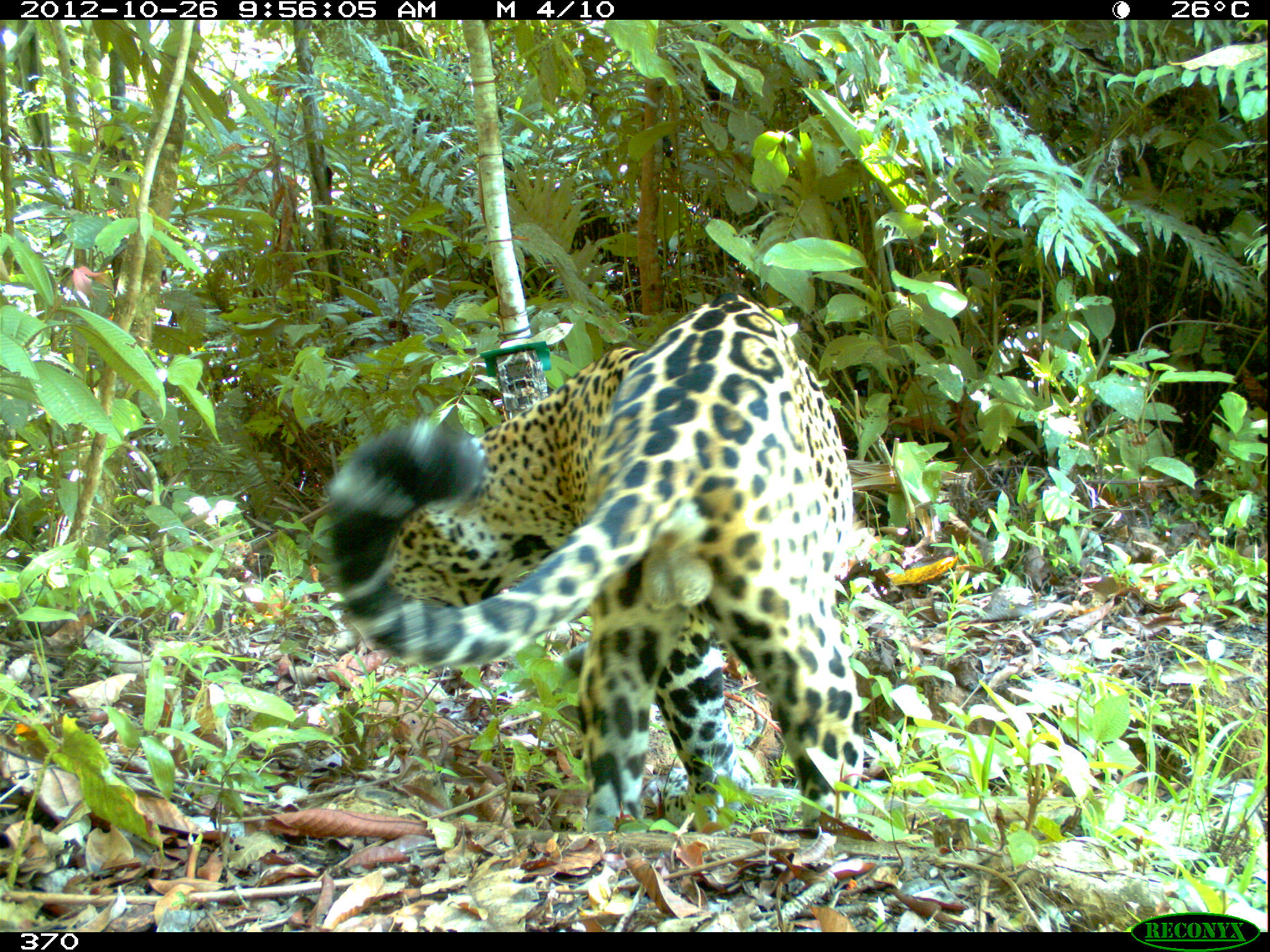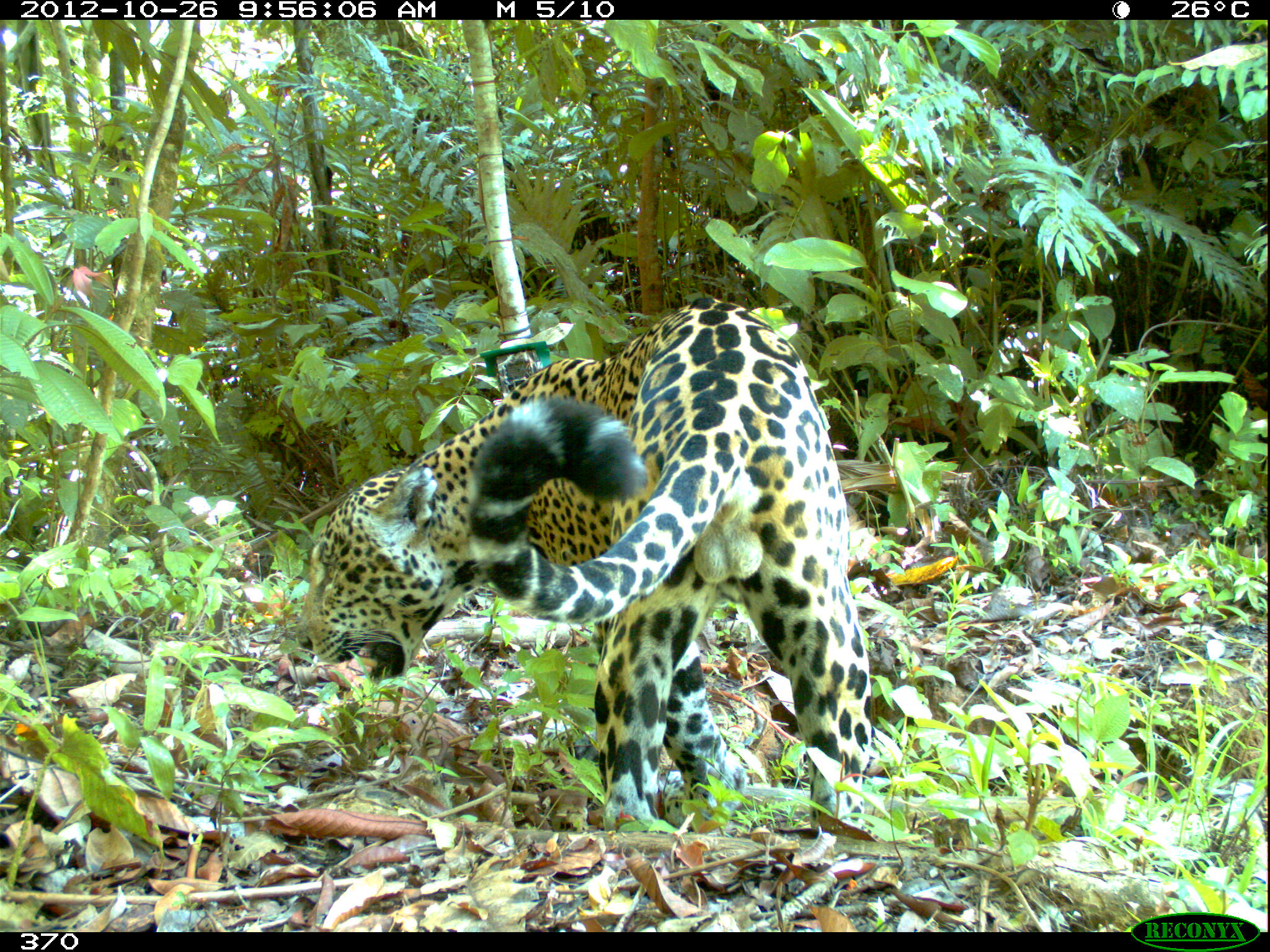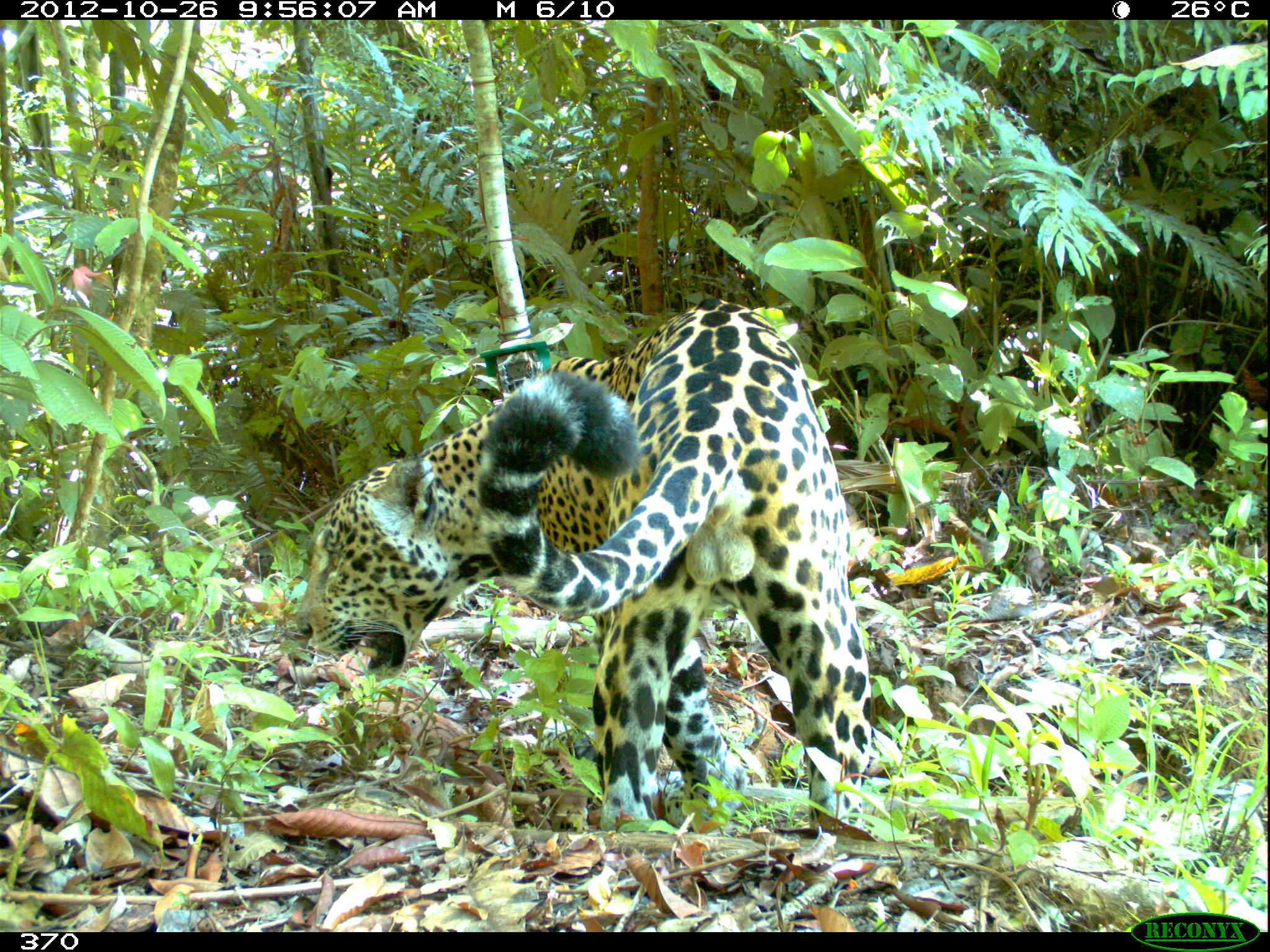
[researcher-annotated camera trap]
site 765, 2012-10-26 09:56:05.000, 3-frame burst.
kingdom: Animalia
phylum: Chordata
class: Mammalia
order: Carnivora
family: Felidae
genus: Panthera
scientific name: Panthera onca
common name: jaguar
Panthera onca (jaguar).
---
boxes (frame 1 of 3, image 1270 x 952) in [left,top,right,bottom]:
panthera onca: [325,291,864,827]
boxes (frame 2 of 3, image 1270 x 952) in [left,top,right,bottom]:
panthera onca: [296,294,874,829]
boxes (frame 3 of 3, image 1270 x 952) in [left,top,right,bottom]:
panthera onca: [291,295,876,834]